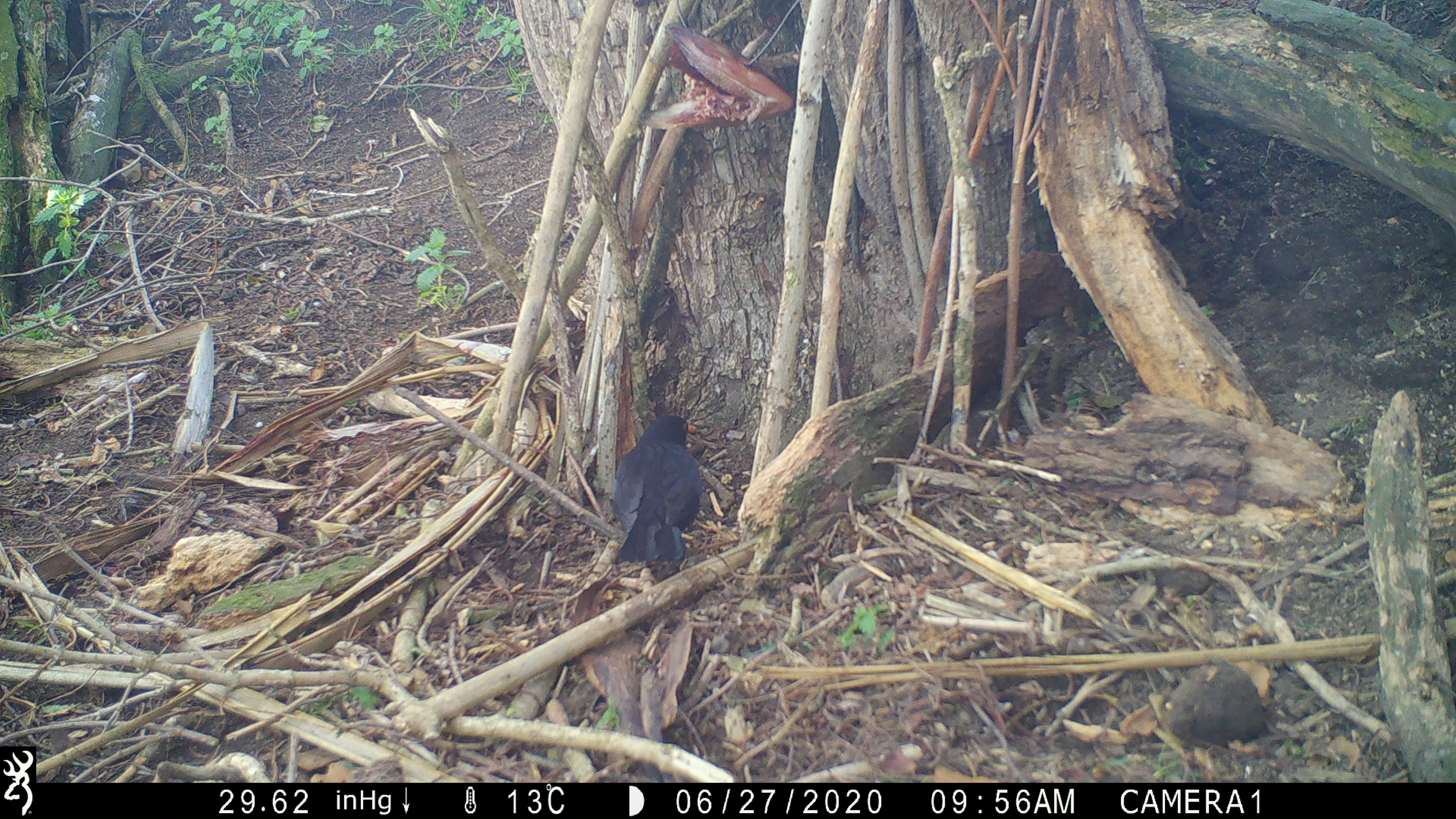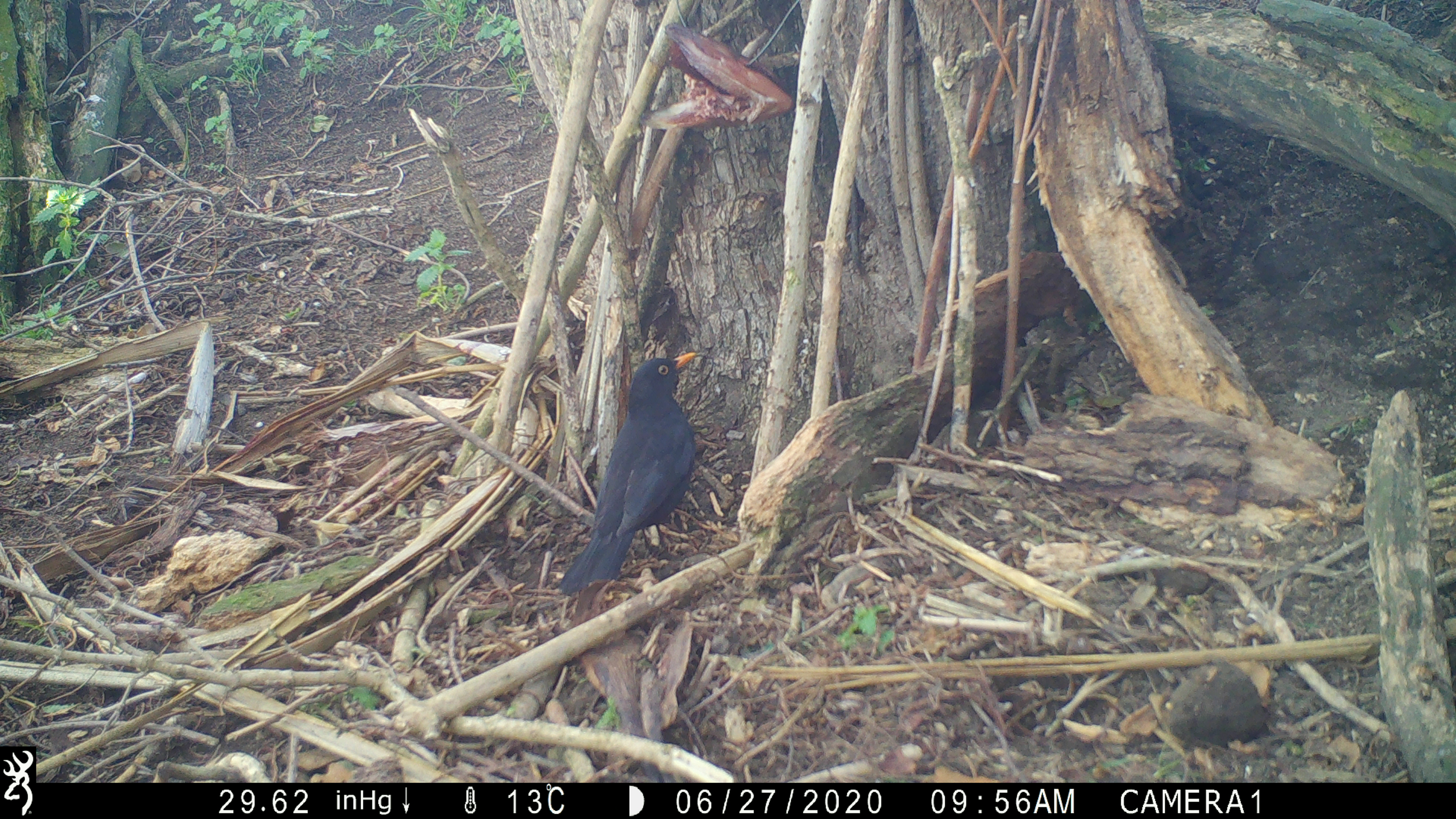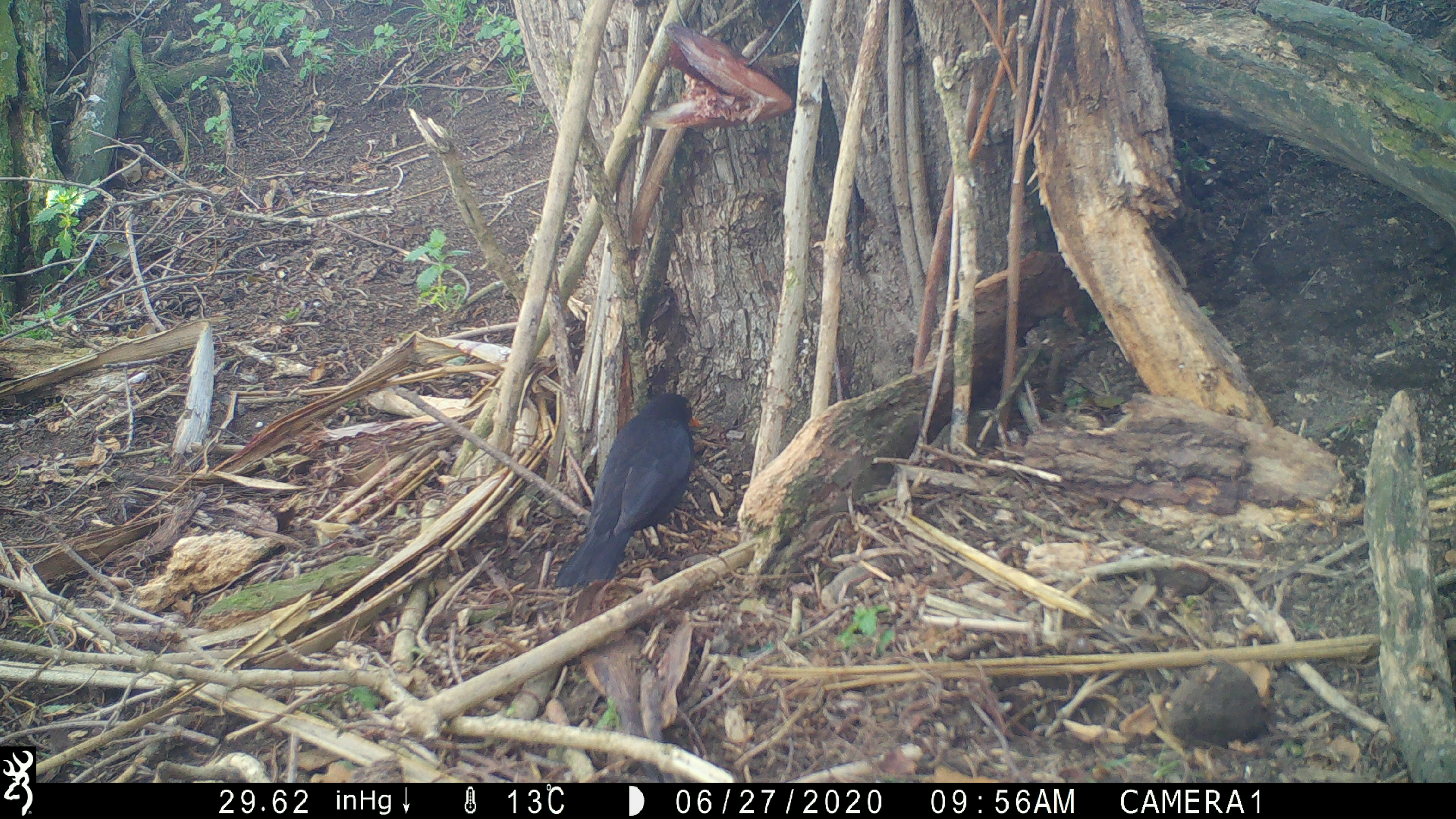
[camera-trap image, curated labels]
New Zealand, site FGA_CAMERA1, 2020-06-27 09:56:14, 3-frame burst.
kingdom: Animalia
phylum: Chordata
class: Aves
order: Passeriformes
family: Turdidae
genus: Turdus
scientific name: Turdus merula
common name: eurasian blackbird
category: blackbird